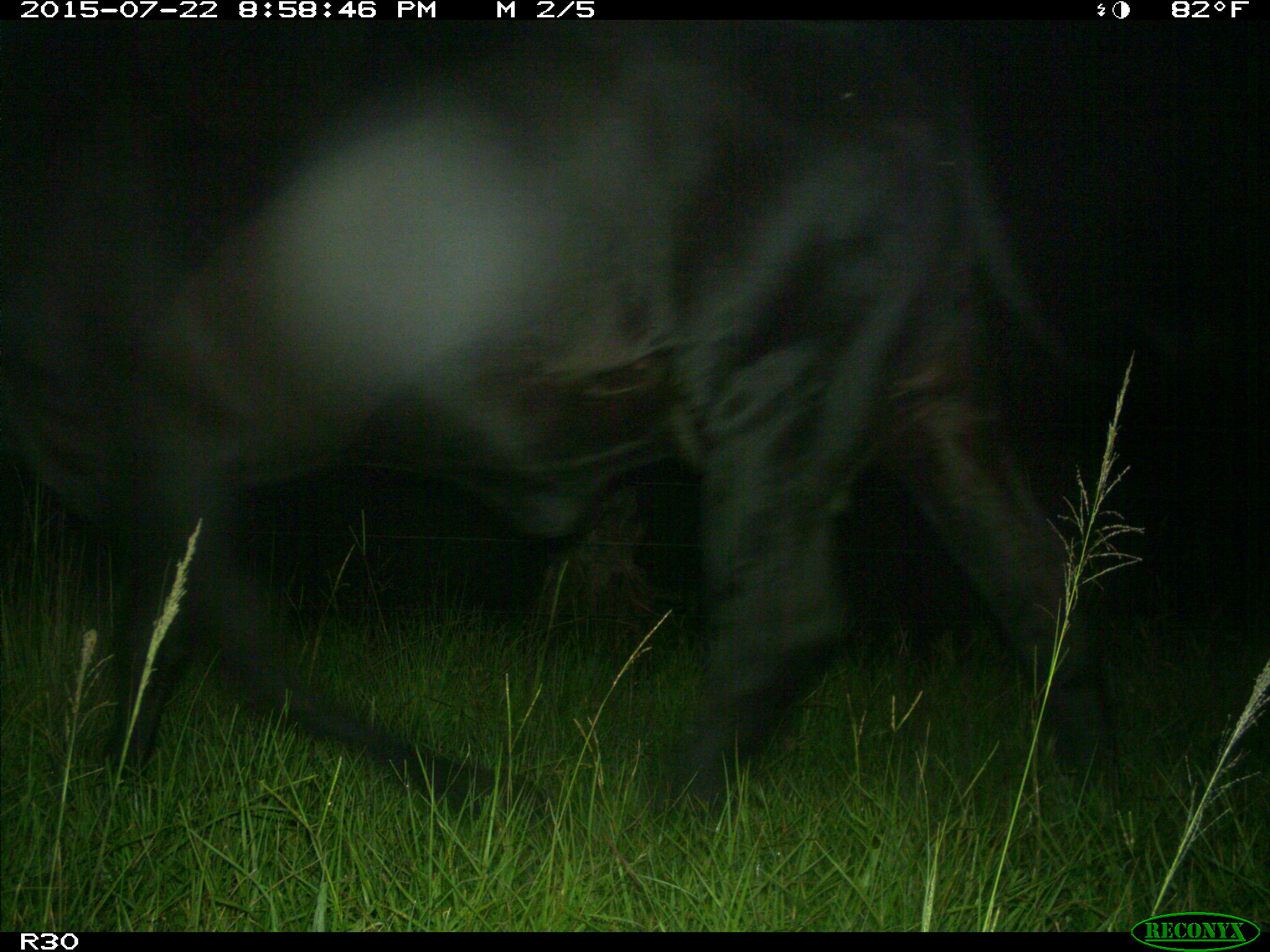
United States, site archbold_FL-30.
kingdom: Animalia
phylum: Chordata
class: Mammalia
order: Artiodactyla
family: Bovidae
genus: Bos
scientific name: Bos taurus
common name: domestic cow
Bos taurus (domestic cow).